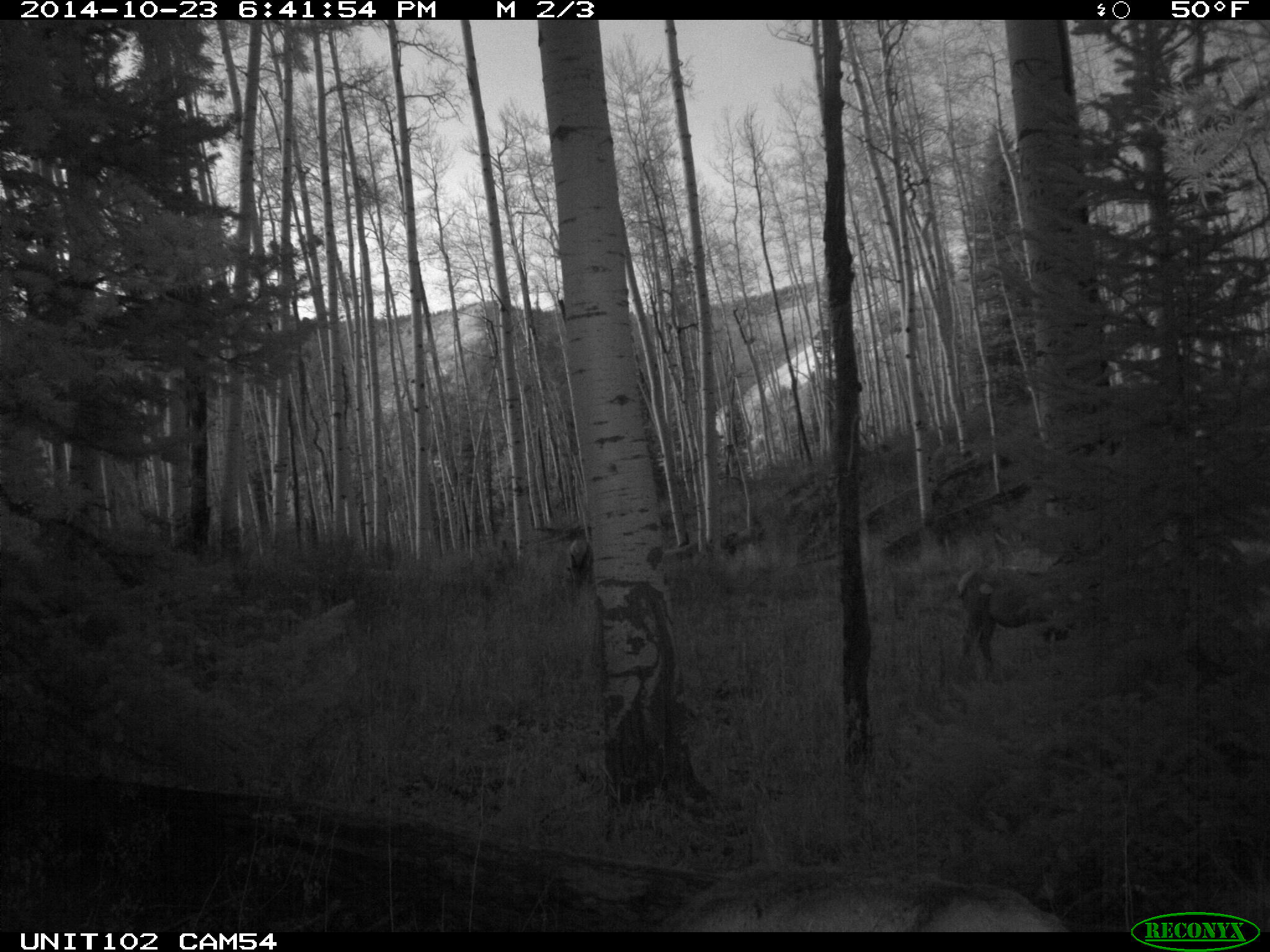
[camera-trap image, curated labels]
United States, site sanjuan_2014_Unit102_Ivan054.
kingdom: Animalia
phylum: Chordata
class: Mammalia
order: Artiodactyla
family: Cervidae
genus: Cervus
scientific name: Cervus elaphus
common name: red deer